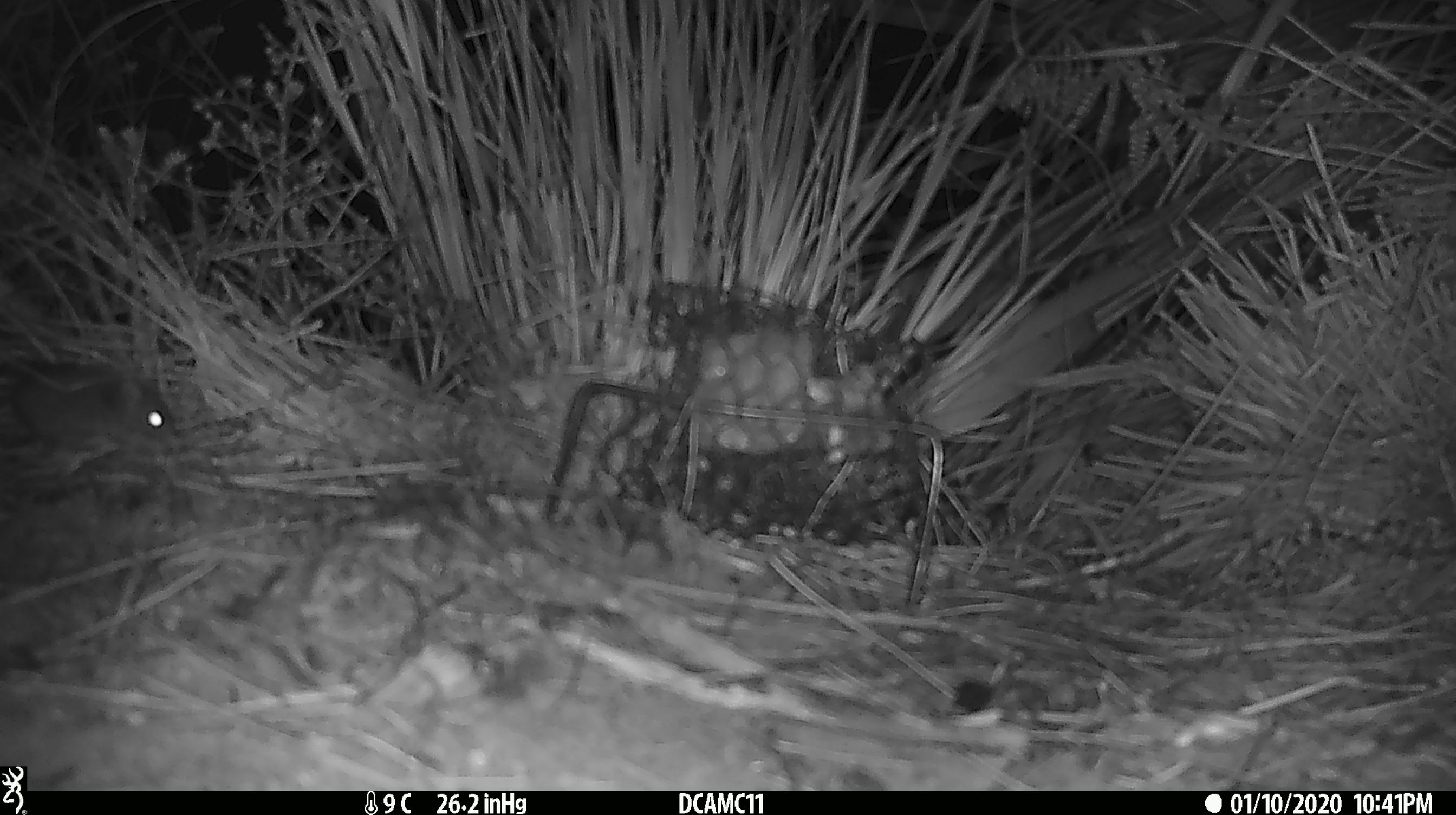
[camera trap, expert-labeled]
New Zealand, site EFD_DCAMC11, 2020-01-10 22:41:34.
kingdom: Animalia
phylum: Chordata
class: Mammalia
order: Rodentia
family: Muridae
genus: Mus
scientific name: Mus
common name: mouse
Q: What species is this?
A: Mouse (Mus).